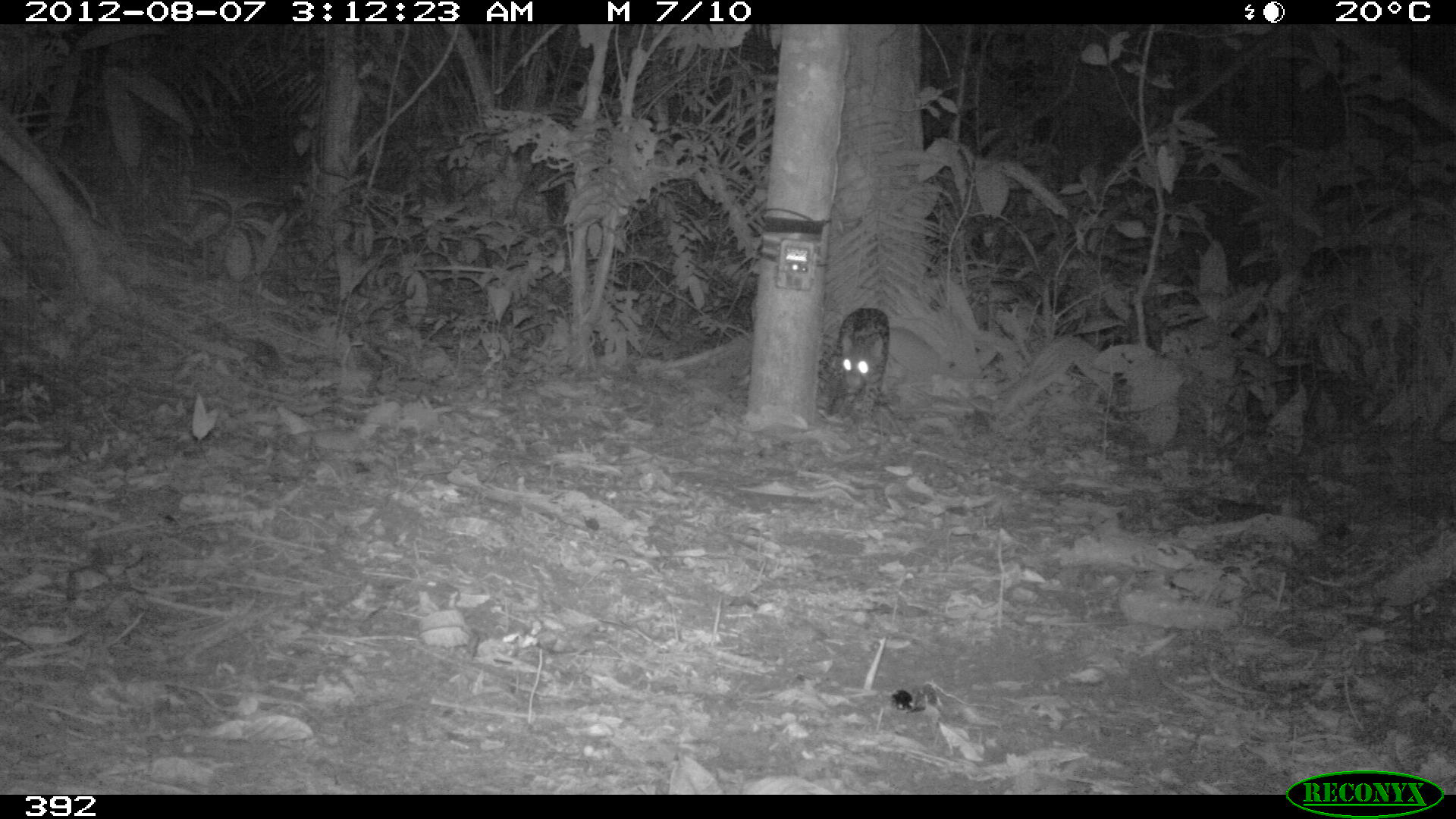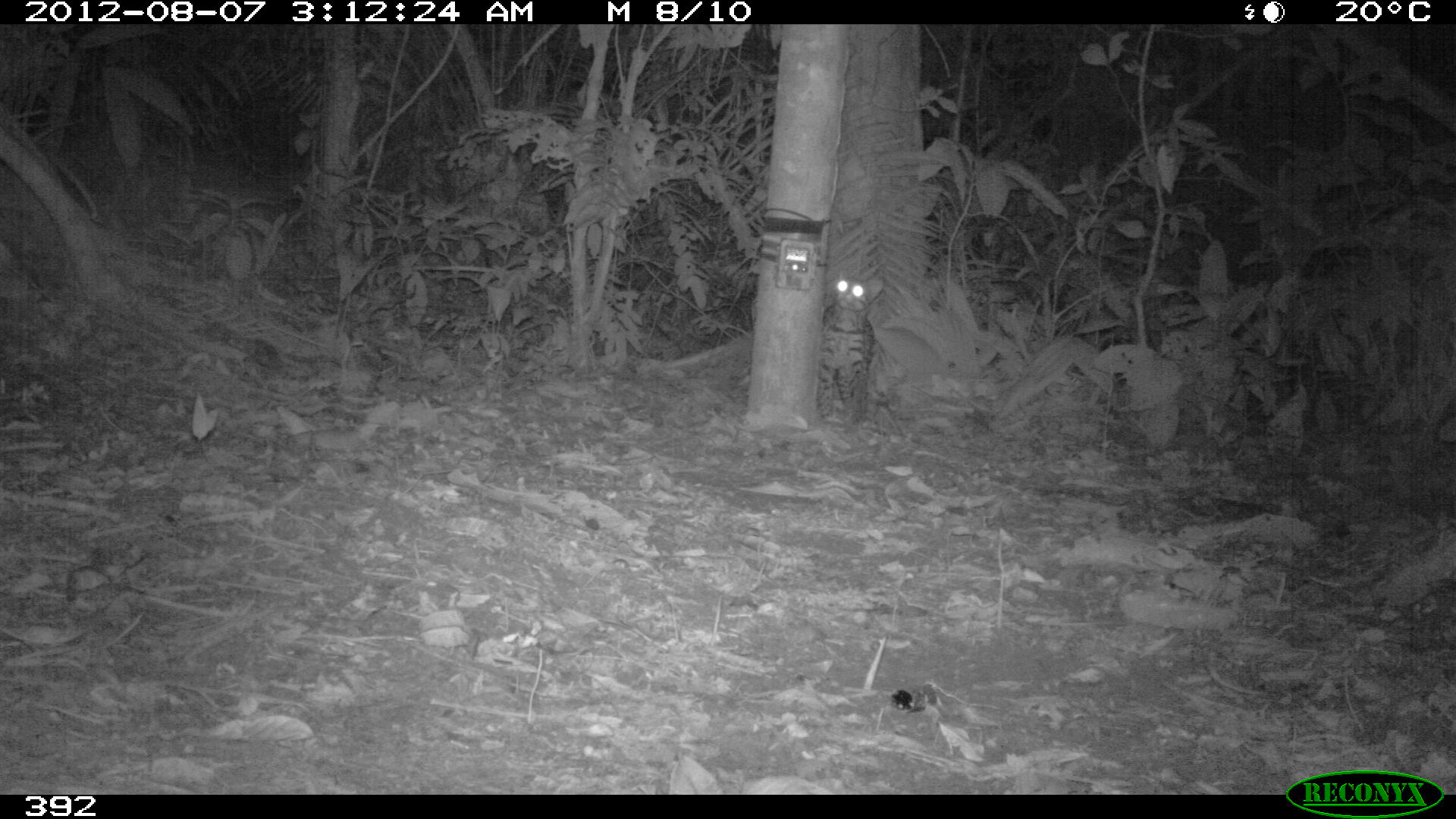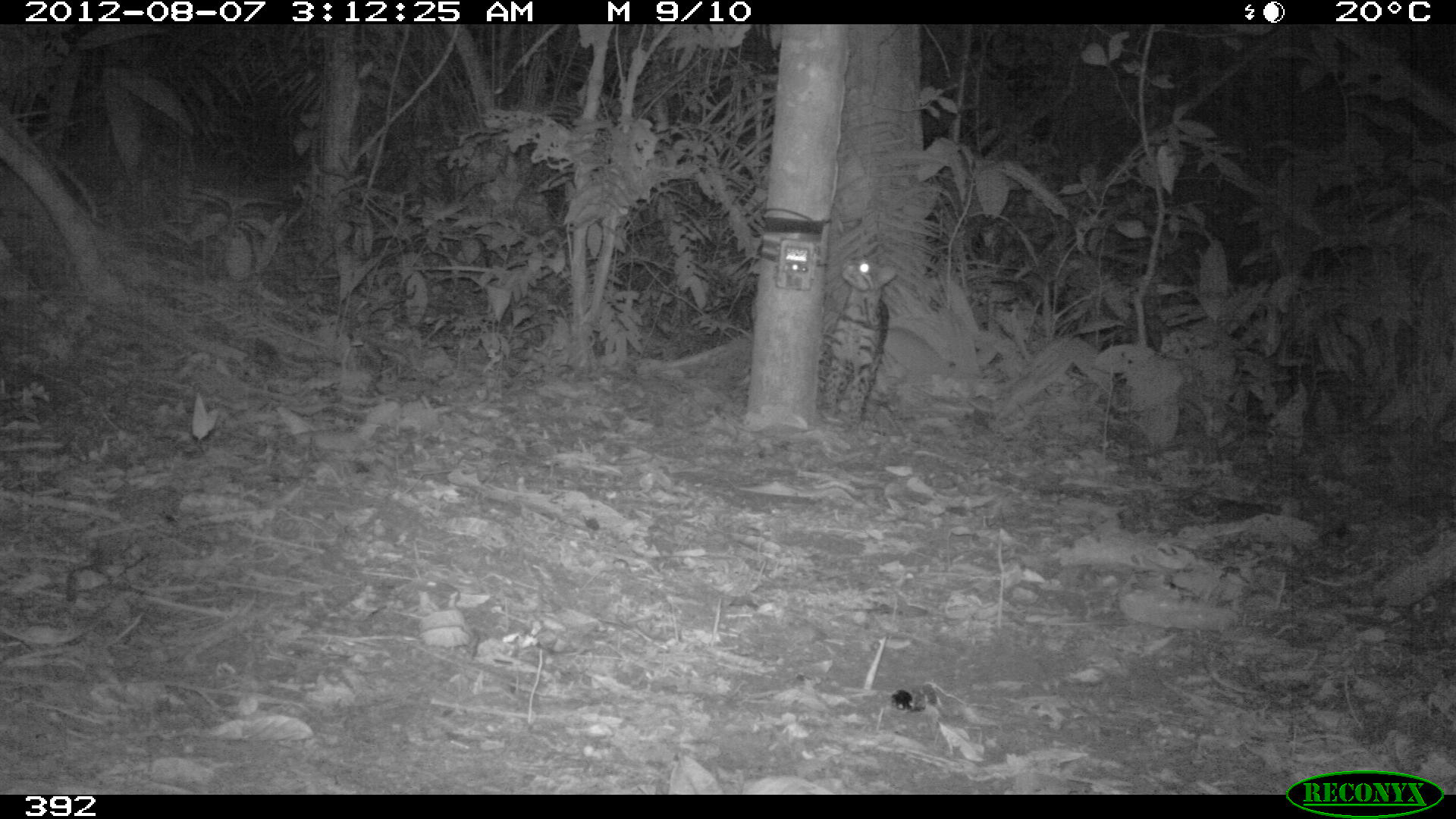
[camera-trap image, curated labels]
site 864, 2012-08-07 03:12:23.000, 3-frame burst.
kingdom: Animalia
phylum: Chordata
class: Mammalia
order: Carnivora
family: Felidae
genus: Leopardus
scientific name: Leopardus pardalis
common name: ocelot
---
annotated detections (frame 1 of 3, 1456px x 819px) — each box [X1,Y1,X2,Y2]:
leopardus pardalis: [816,306,890,426]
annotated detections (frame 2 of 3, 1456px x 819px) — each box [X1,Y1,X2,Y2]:
leopardus pardalis: [817,271,884,420]